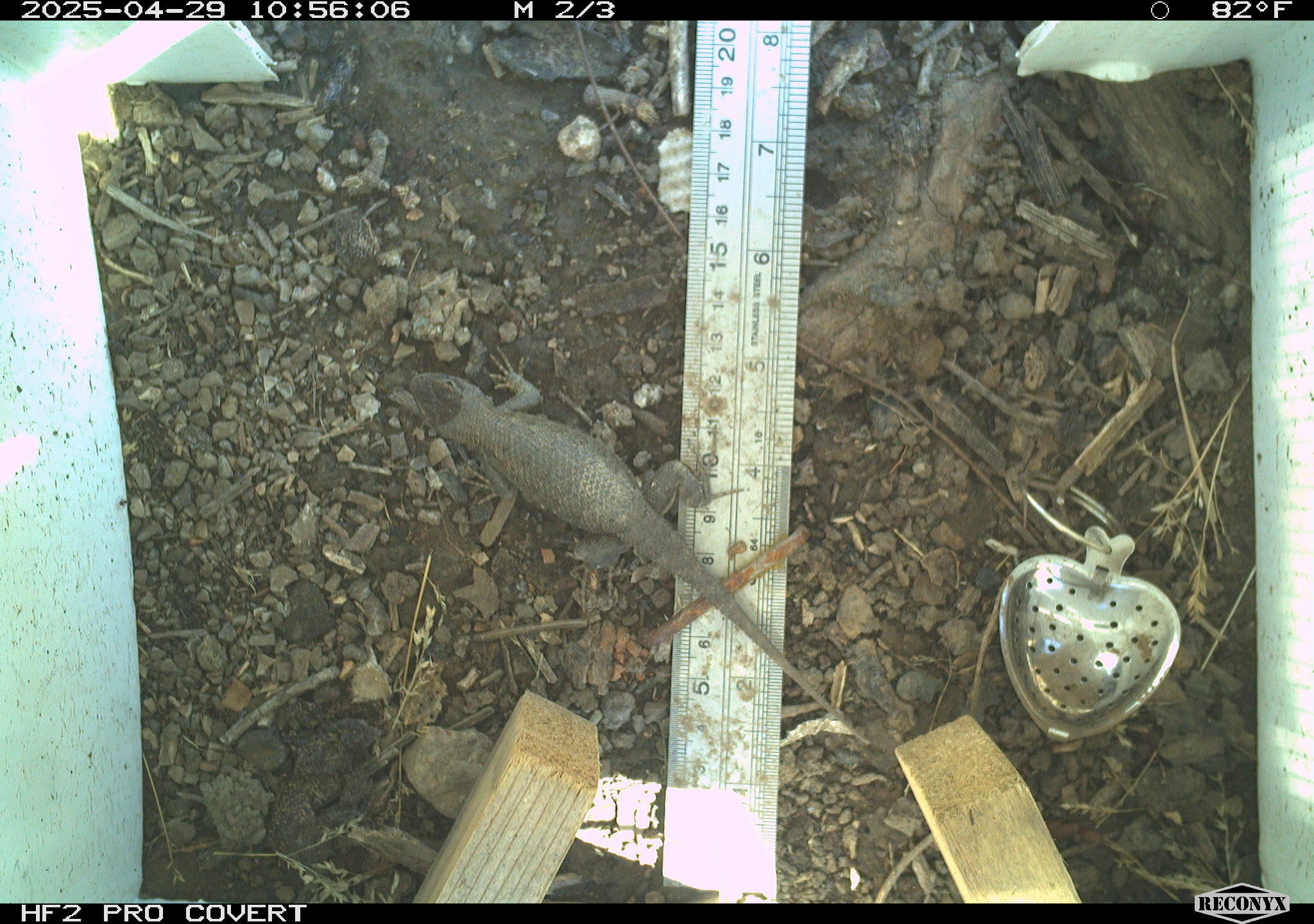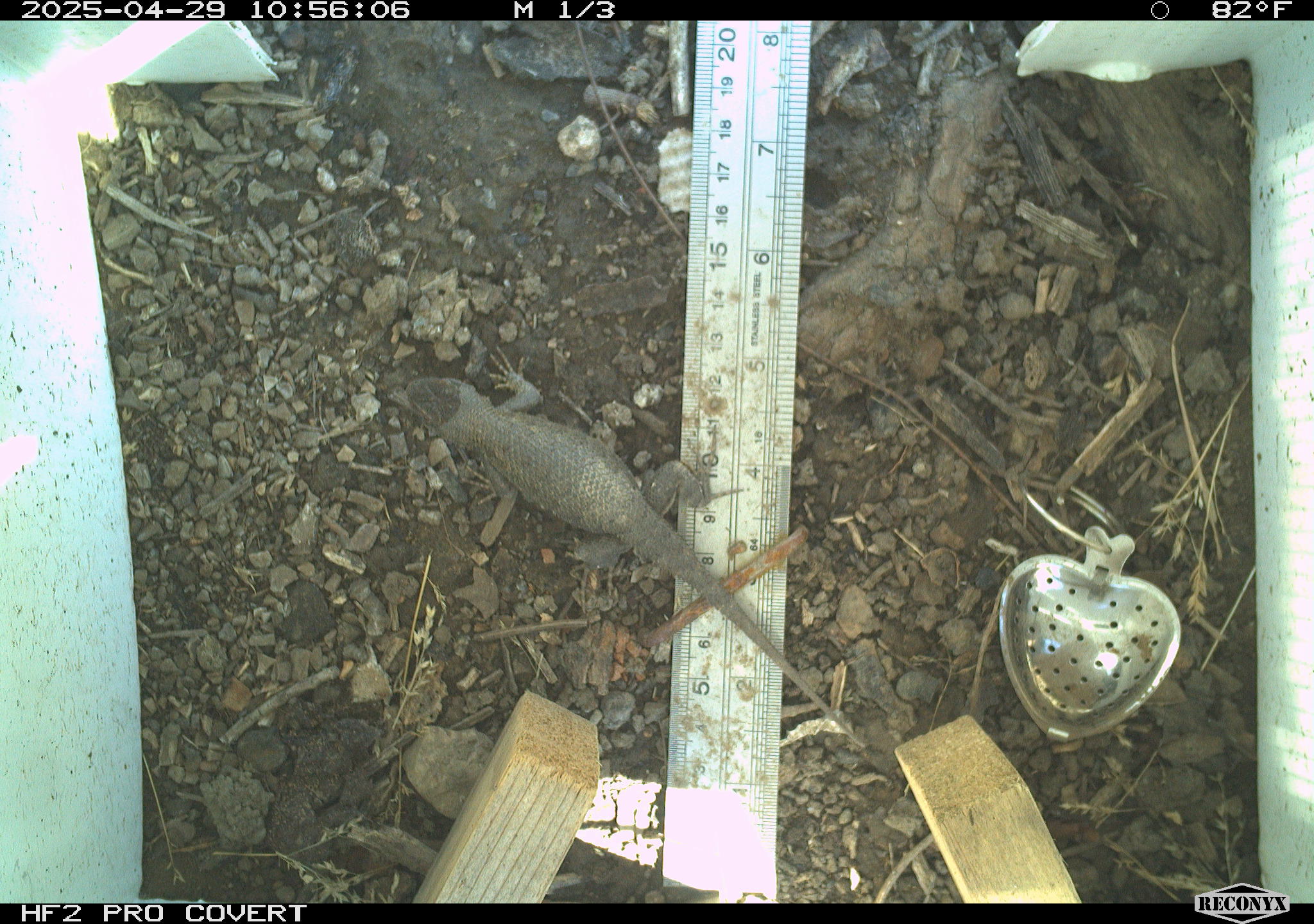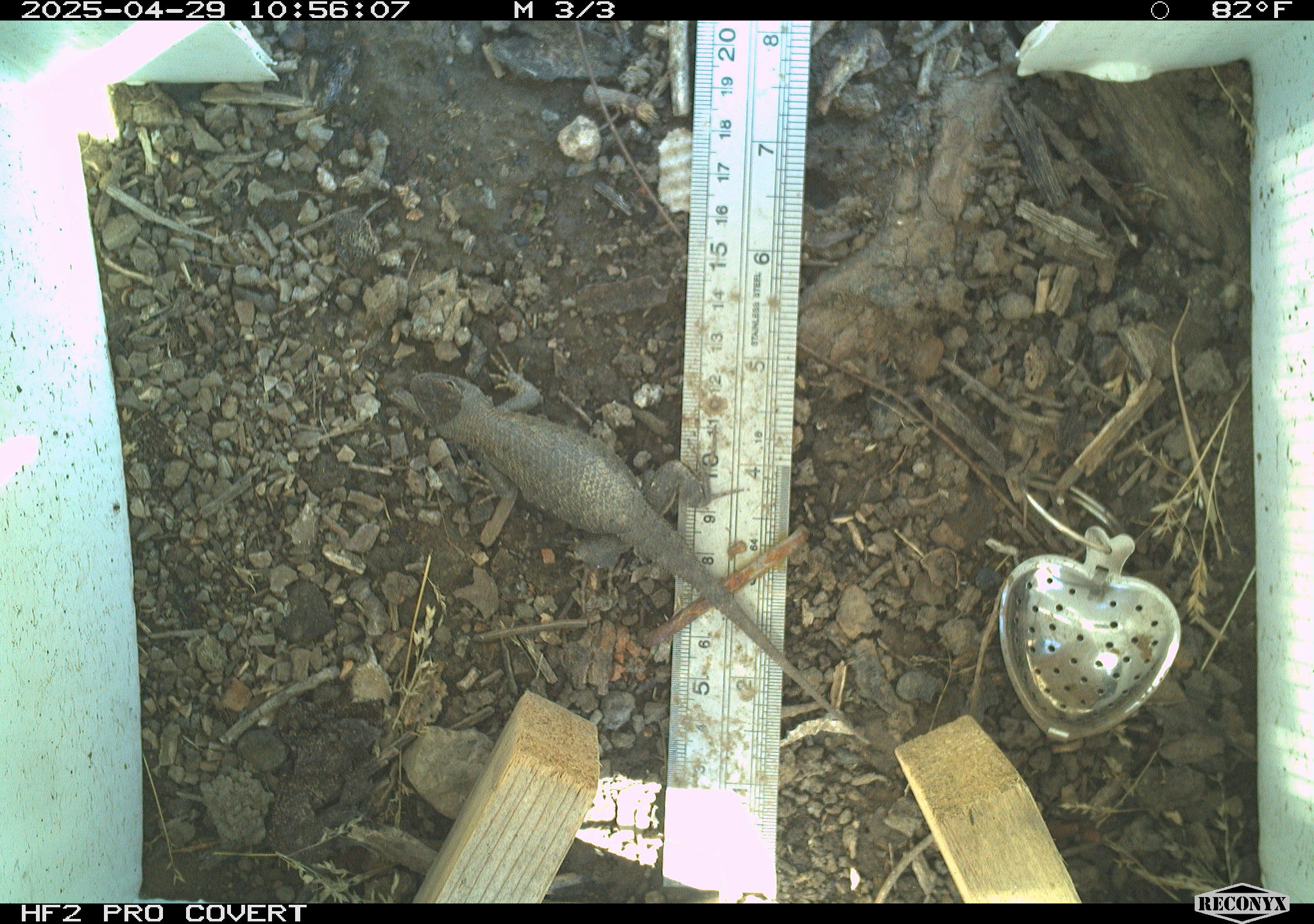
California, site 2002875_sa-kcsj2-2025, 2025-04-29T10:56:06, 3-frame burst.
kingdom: Animalia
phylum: Chordata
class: Reptilia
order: Squamata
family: Phrynosomatidae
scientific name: Phrynosomatidae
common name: north american spiny lizards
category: sceloporus/uta species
Sceloporus/uta species (north american spiny lizards) (Phrynosomatidae).